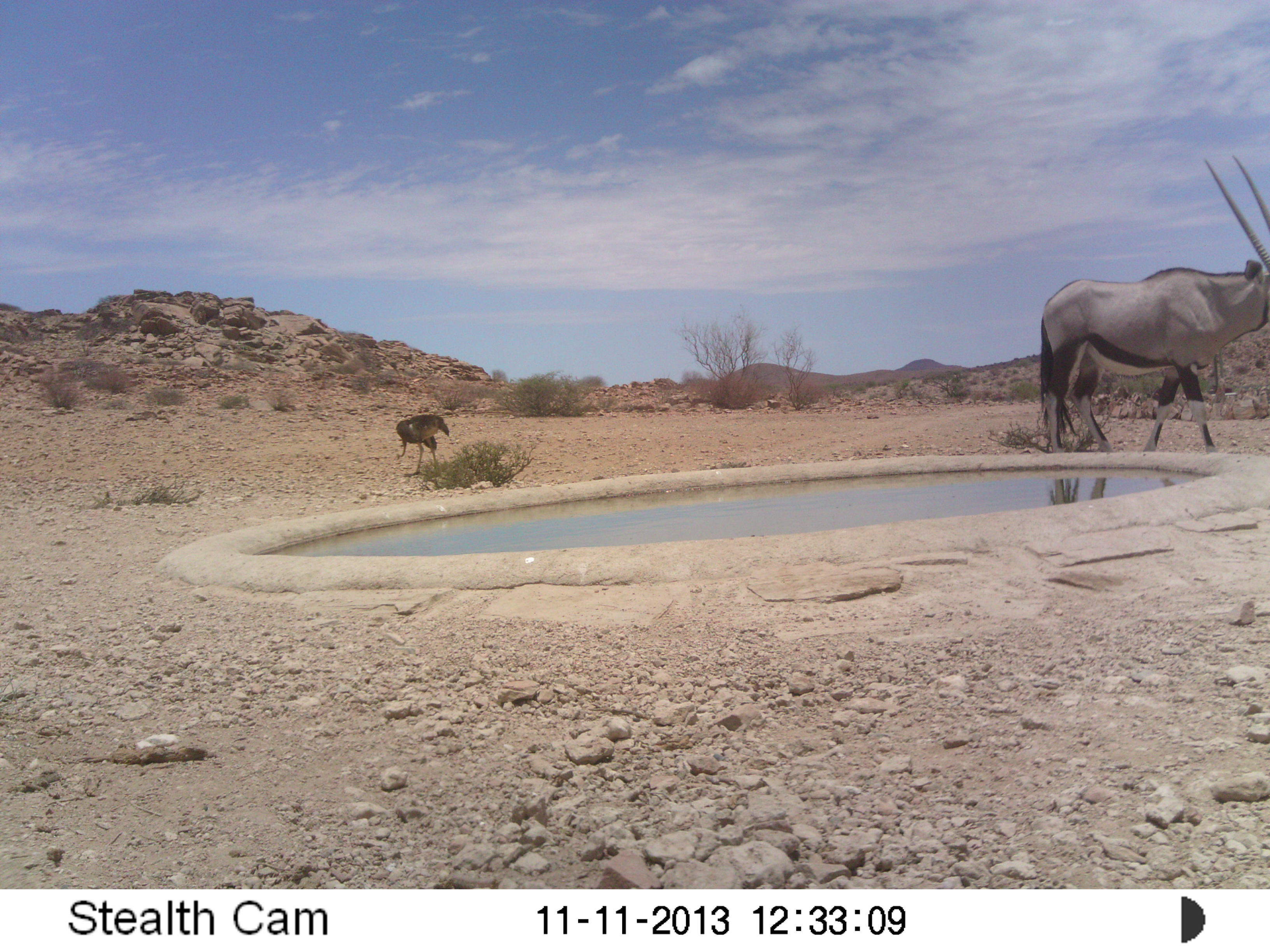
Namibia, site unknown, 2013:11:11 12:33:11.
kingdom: Animalia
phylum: Chordata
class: Mammalia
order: Artiodactyla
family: Bovidae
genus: Oryx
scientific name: Oryx gazella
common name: gemsbok